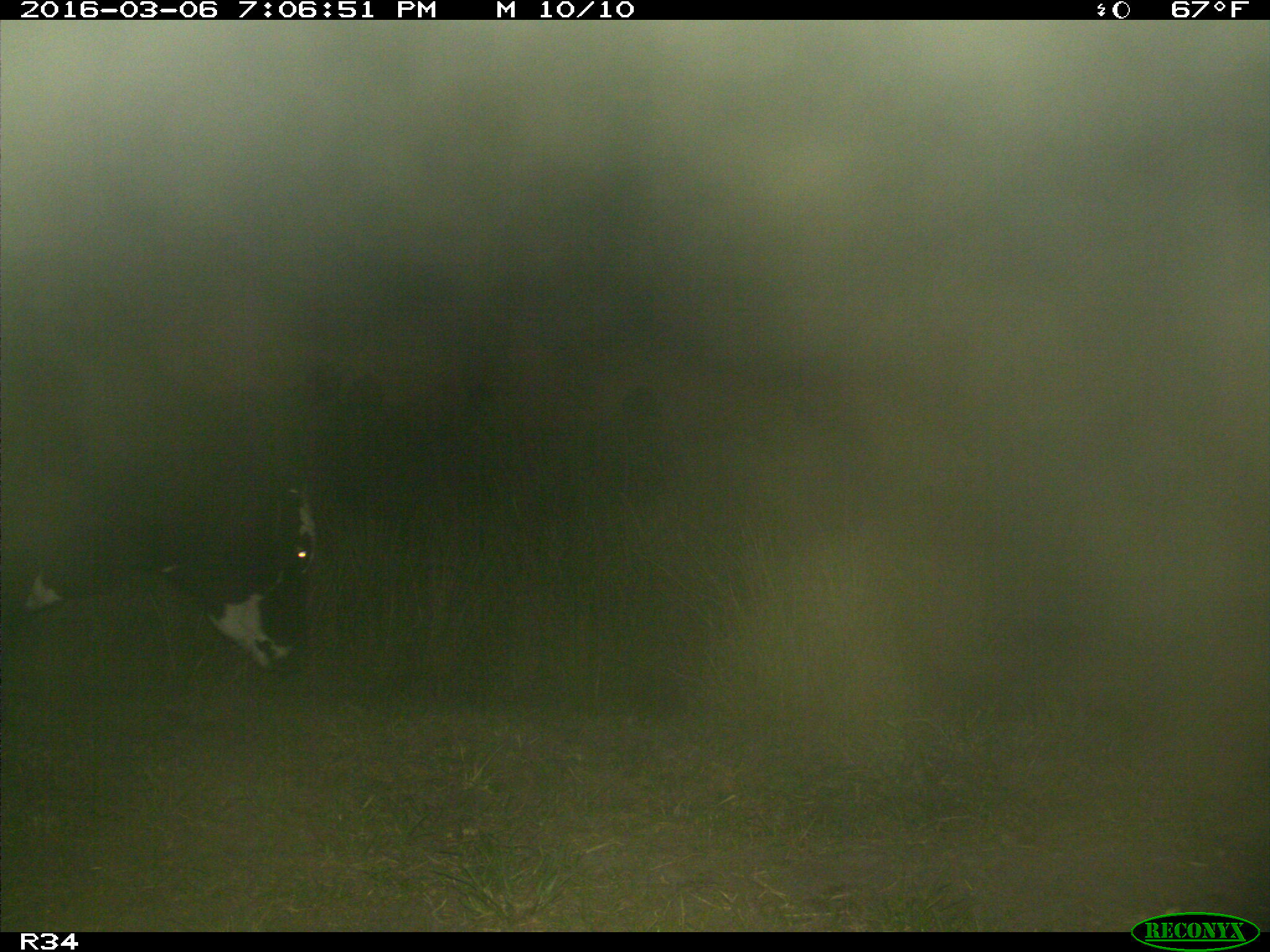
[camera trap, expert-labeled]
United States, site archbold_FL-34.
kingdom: Animalia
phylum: Chordata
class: Mammalia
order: Artiodactyla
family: Bovidae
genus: Bos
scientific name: Bos taurus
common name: domestic cow